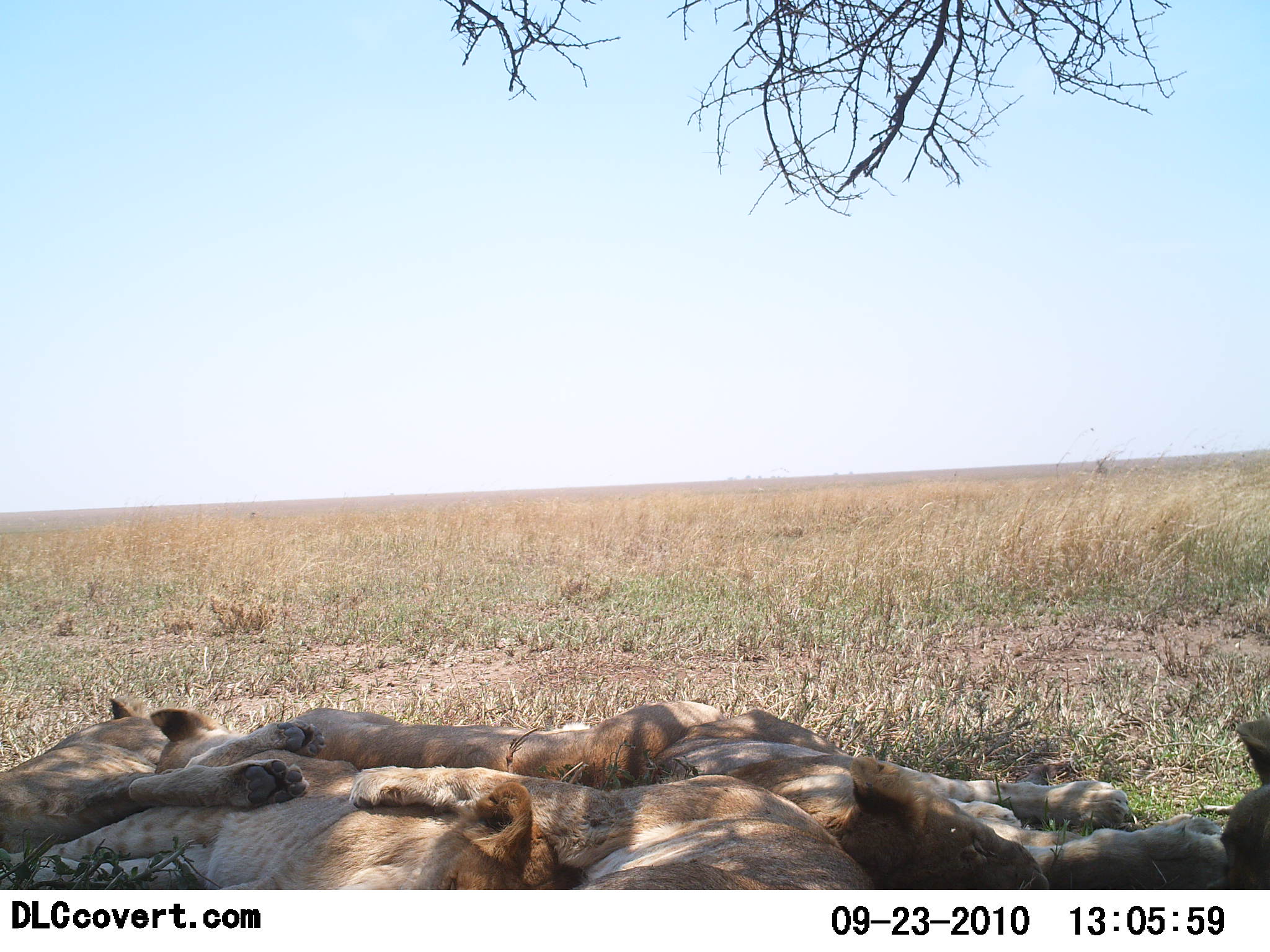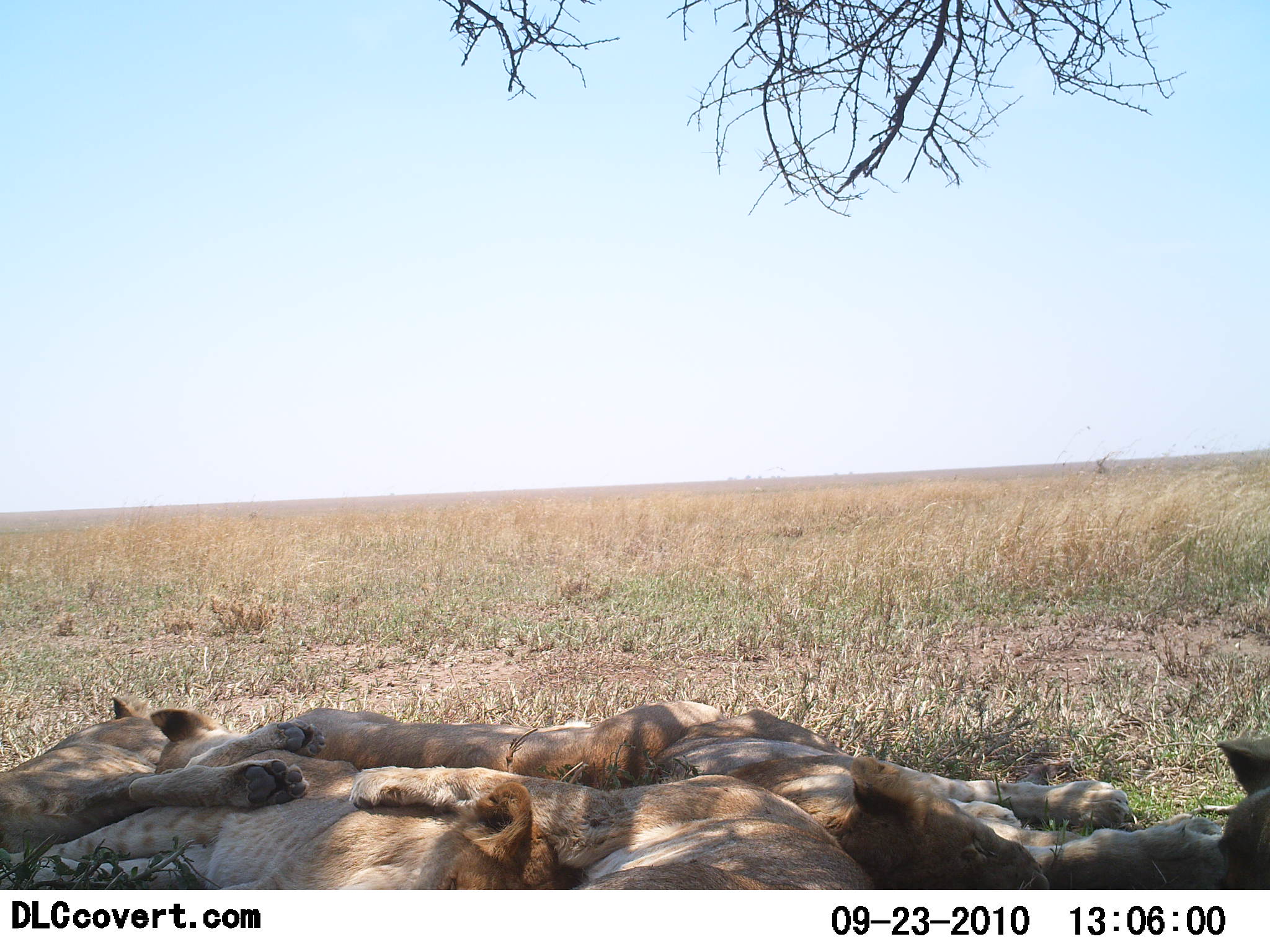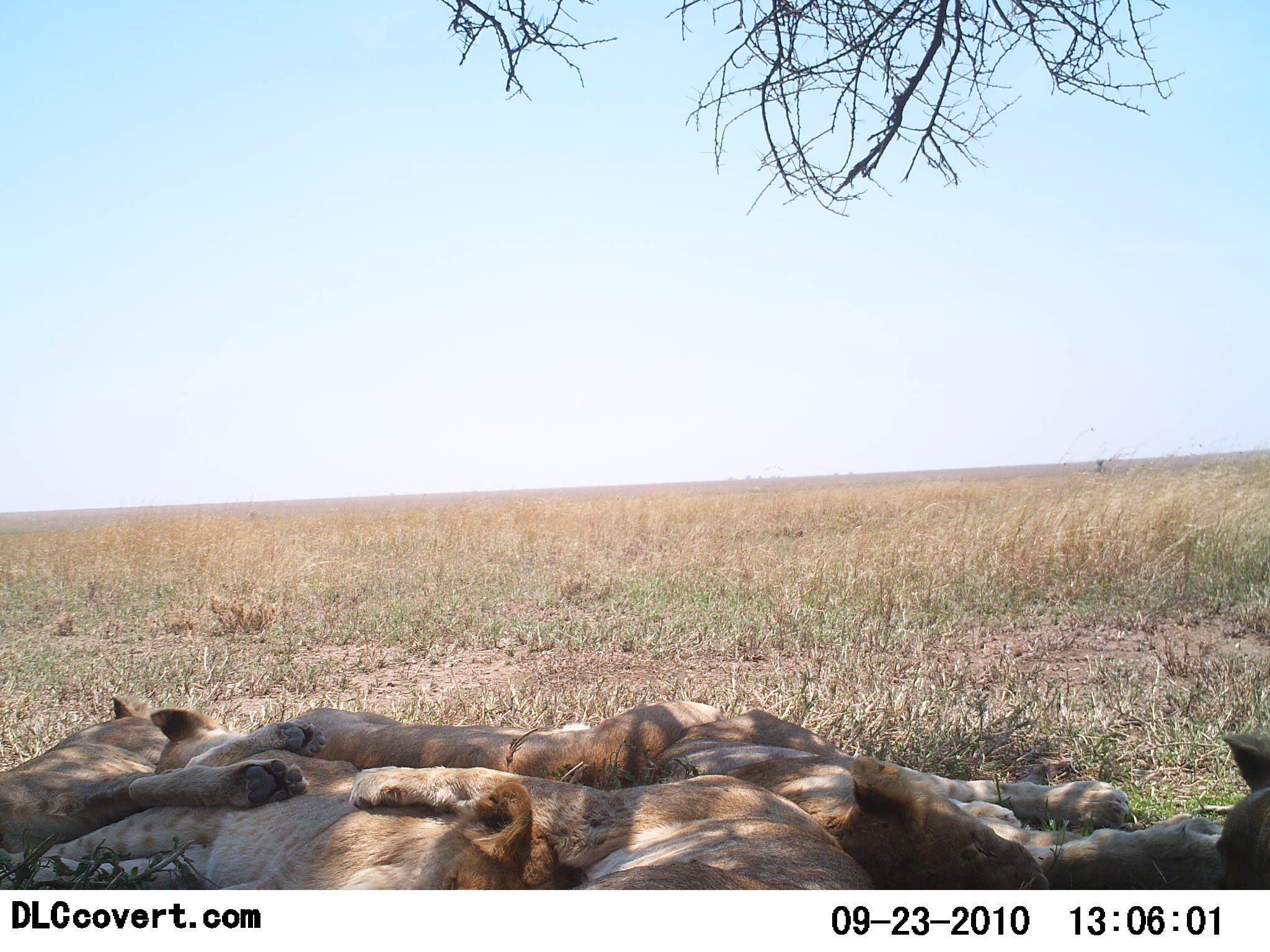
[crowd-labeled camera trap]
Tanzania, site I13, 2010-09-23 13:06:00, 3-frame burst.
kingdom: Animalia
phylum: Chordata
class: Mammalia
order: Carnivora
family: Felidae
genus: Panthera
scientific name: Panthera leo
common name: lion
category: lionfemale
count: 6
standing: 0%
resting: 100%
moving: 0%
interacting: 11%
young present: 6%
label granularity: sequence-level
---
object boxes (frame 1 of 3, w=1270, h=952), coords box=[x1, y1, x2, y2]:
animal: box=[655, 709, 1230, 889]; box=[0, 747, 566, 888]; box=[350, 766, 876, 890]; box=[0, 697, 326, 863]; box=[270, 706, 715, 778]; box=[1223, 718, 1270, 889]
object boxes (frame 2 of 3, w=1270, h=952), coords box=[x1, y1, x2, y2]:
animal: box=[655, 709, 1230, 889]; box=[0, 746, 565, 889]; box=[350, 766, 876, 890]; box=[0, 697, 326, 863]; box=[150, 702, 726, 785]; box=[1220, 732, 1270, 889]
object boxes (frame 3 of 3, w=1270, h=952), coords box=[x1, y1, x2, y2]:
animal: box=[655, 709, 1230, 889]; box=[0, 747, 566, 888]; box=[350, 766, 876, 890]; box=[0, 697, 326, 863]; box=[149, 700, 721, 789]; box=[1221, 729, 1270, 890]